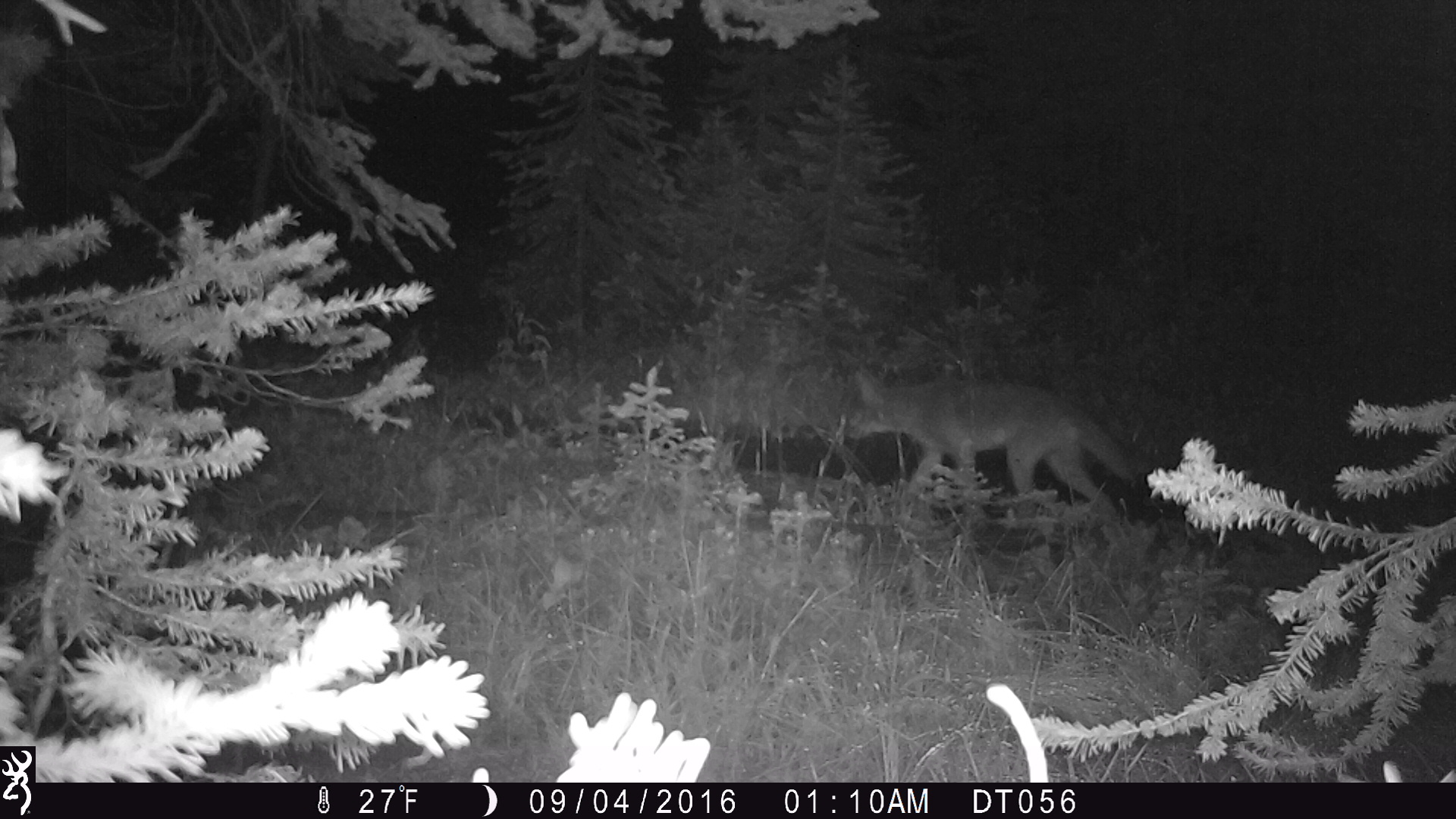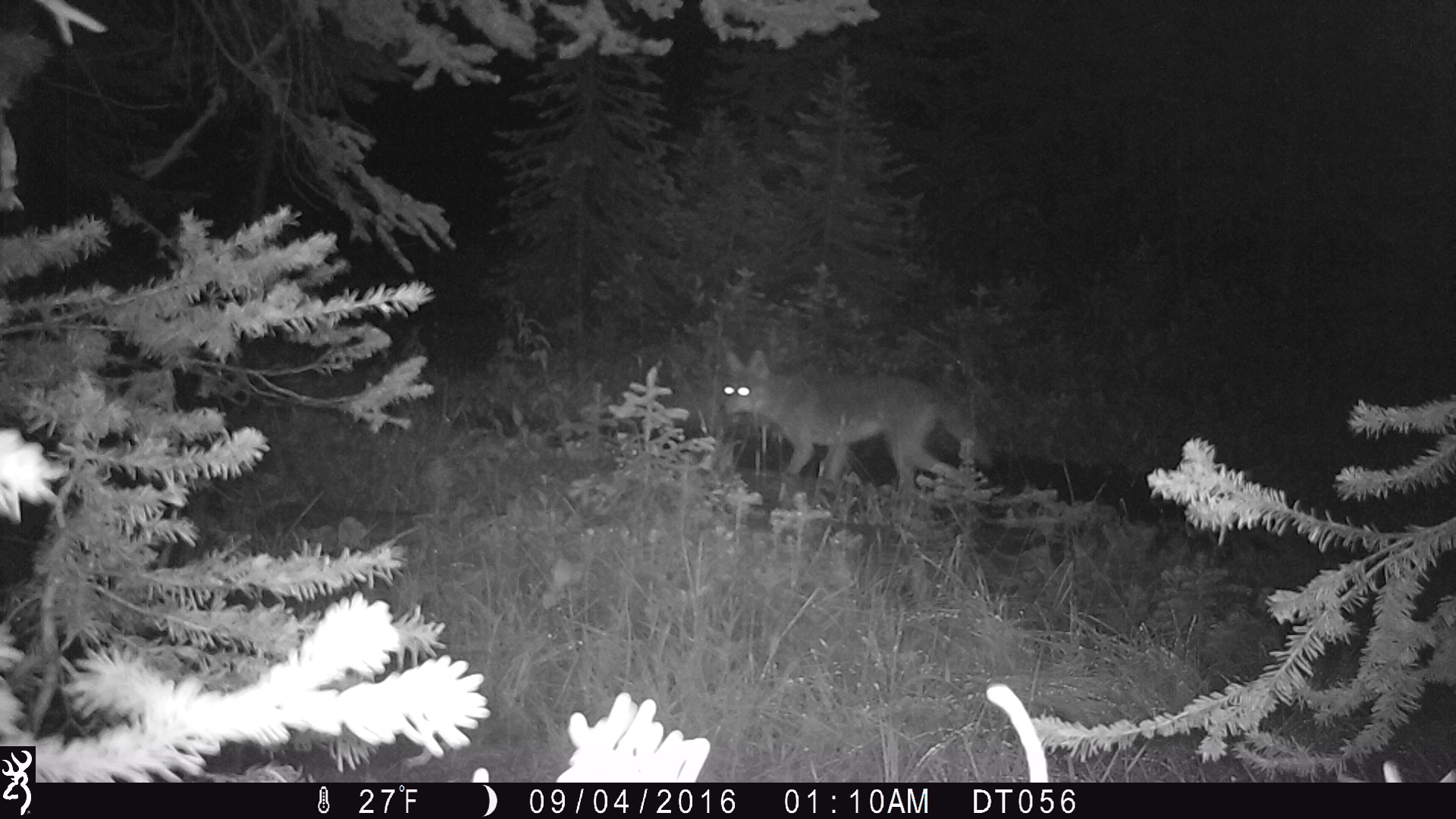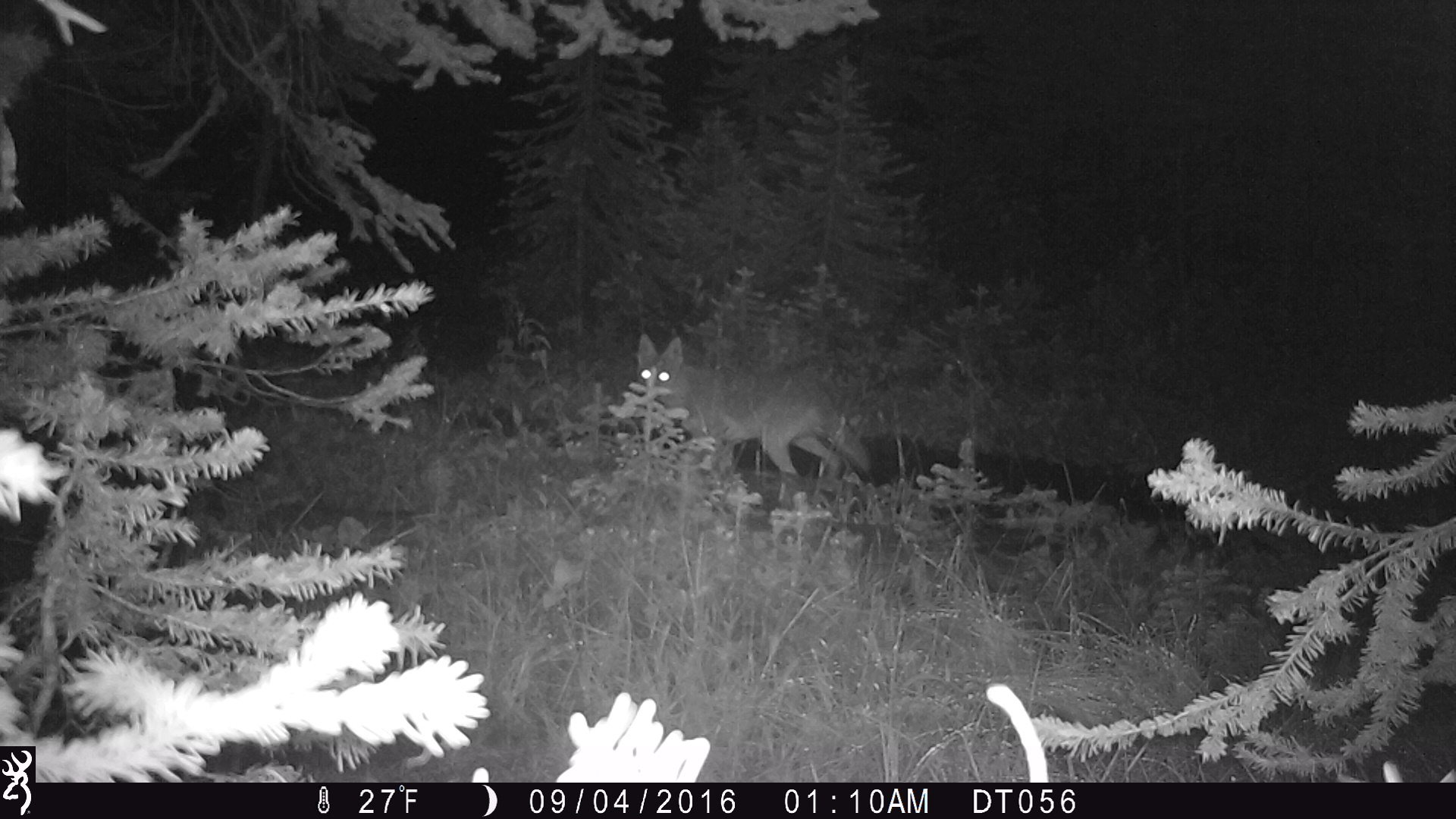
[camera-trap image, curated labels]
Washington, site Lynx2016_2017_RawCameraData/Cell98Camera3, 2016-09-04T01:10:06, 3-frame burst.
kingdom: Animalia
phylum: Chordata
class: Mammalia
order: Carnivora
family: Canidae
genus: Canis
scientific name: Canis latrans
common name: coyote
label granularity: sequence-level